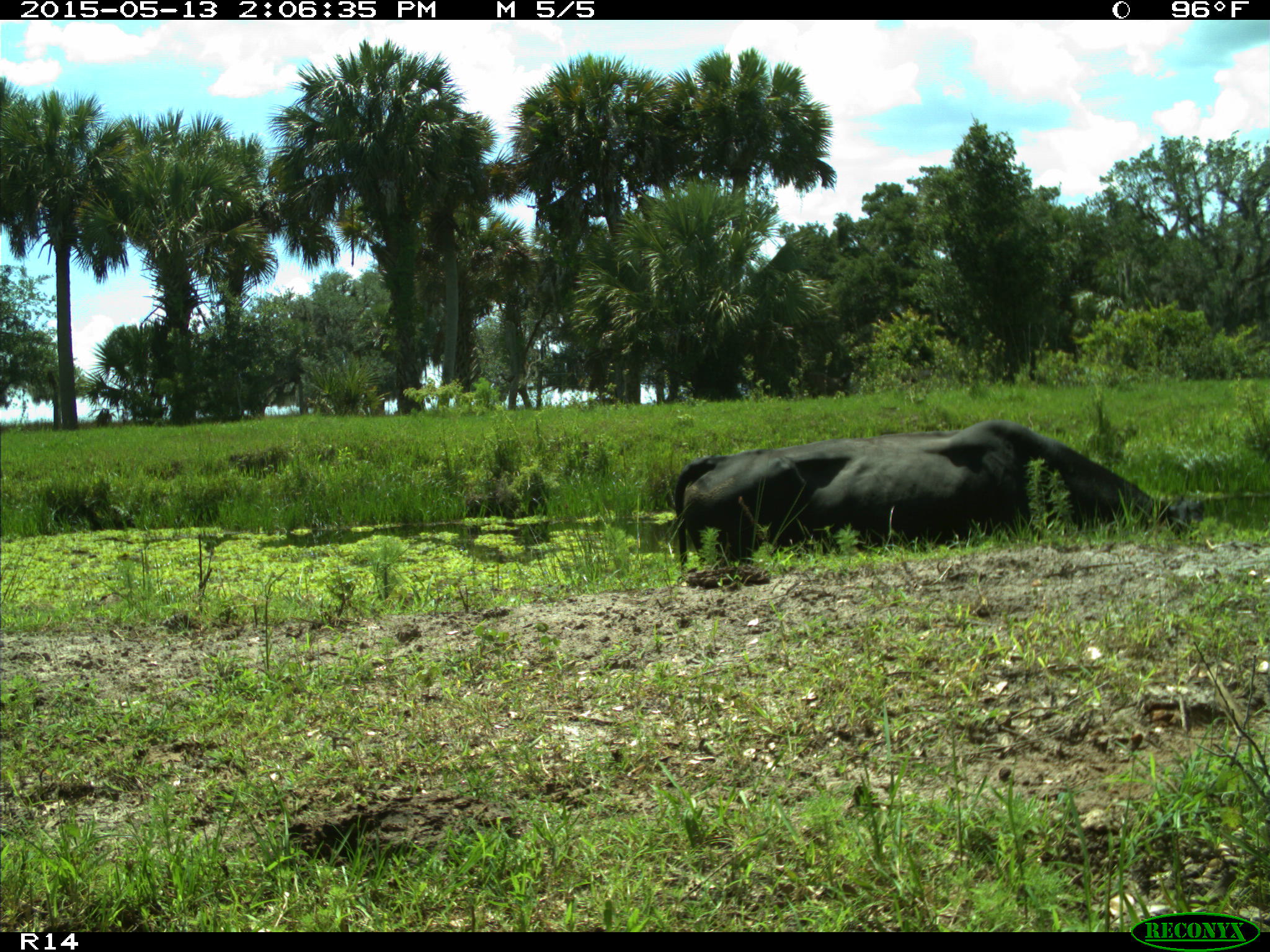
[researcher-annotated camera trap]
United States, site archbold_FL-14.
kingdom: Animalia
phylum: Chordata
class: Mammalia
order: Artiodactyla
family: Bovidae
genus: Bos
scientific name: Bos taurus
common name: domestic cow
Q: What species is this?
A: Bos taurus (domestic cow).